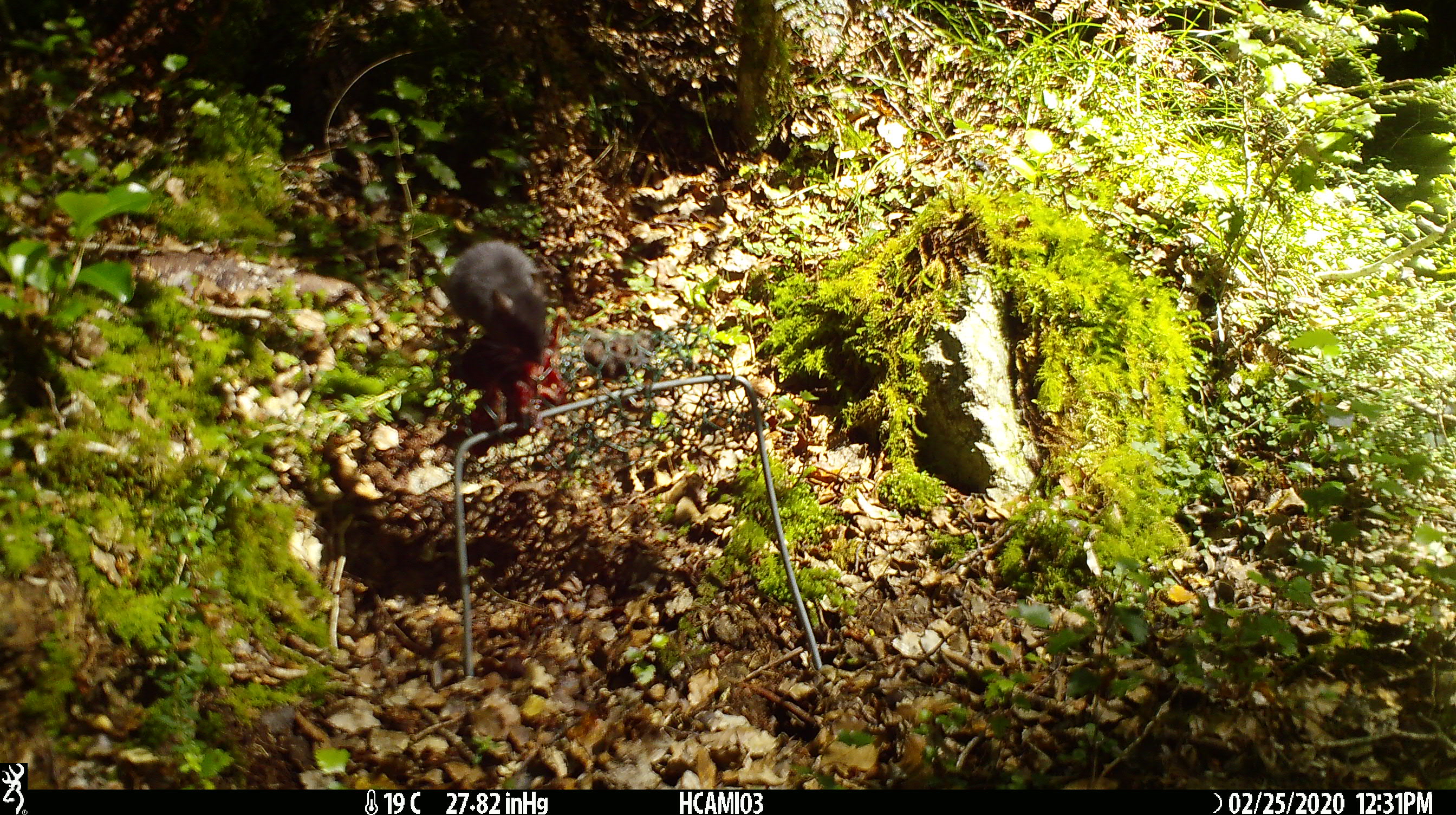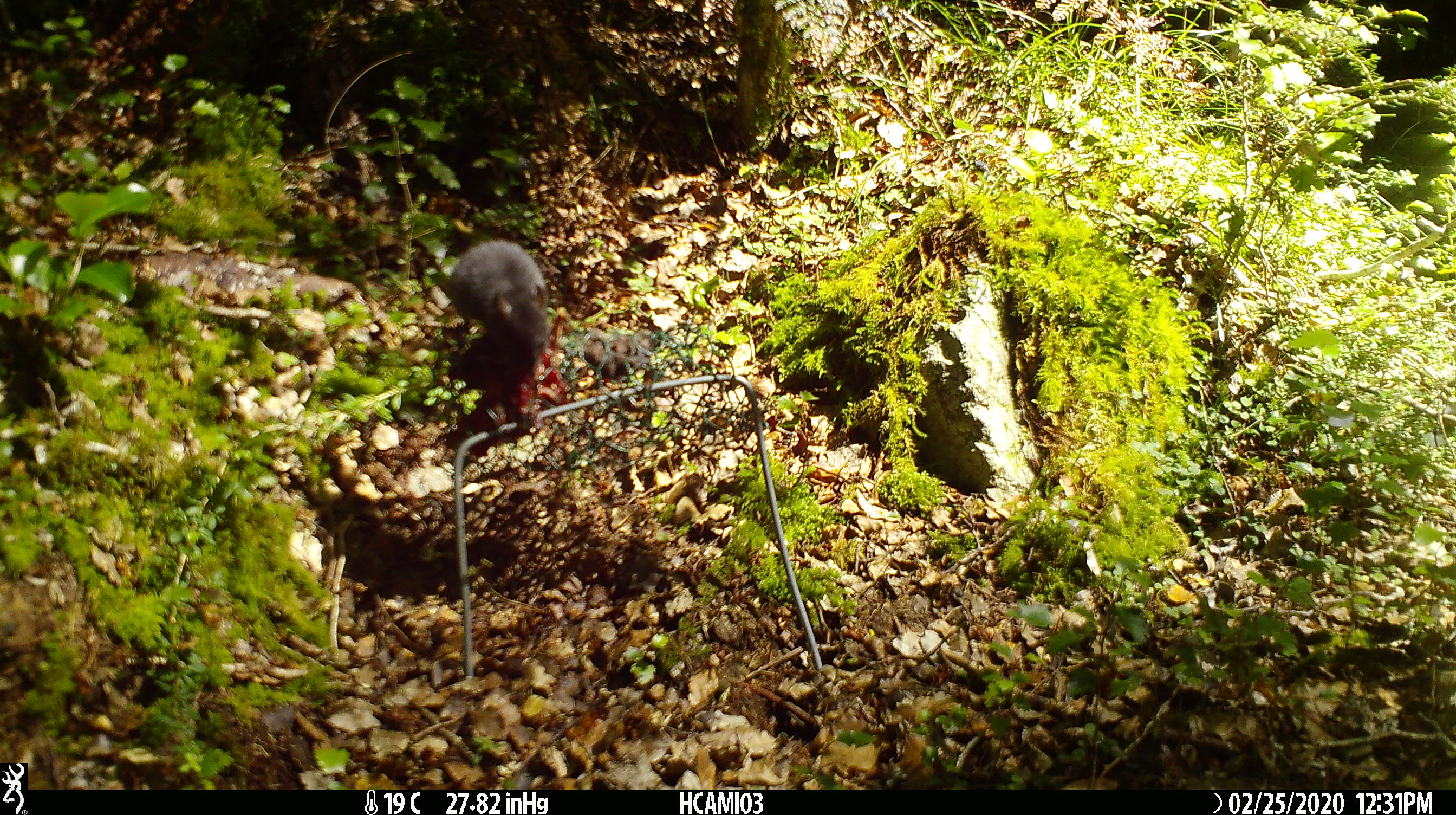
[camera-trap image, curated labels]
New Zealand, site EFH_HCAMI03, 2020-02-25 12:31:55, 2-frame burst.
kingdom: Animalia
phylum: Chordata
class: Mammalia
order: Rodentia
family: Muridae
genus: Mus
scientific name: Mus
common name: mouse